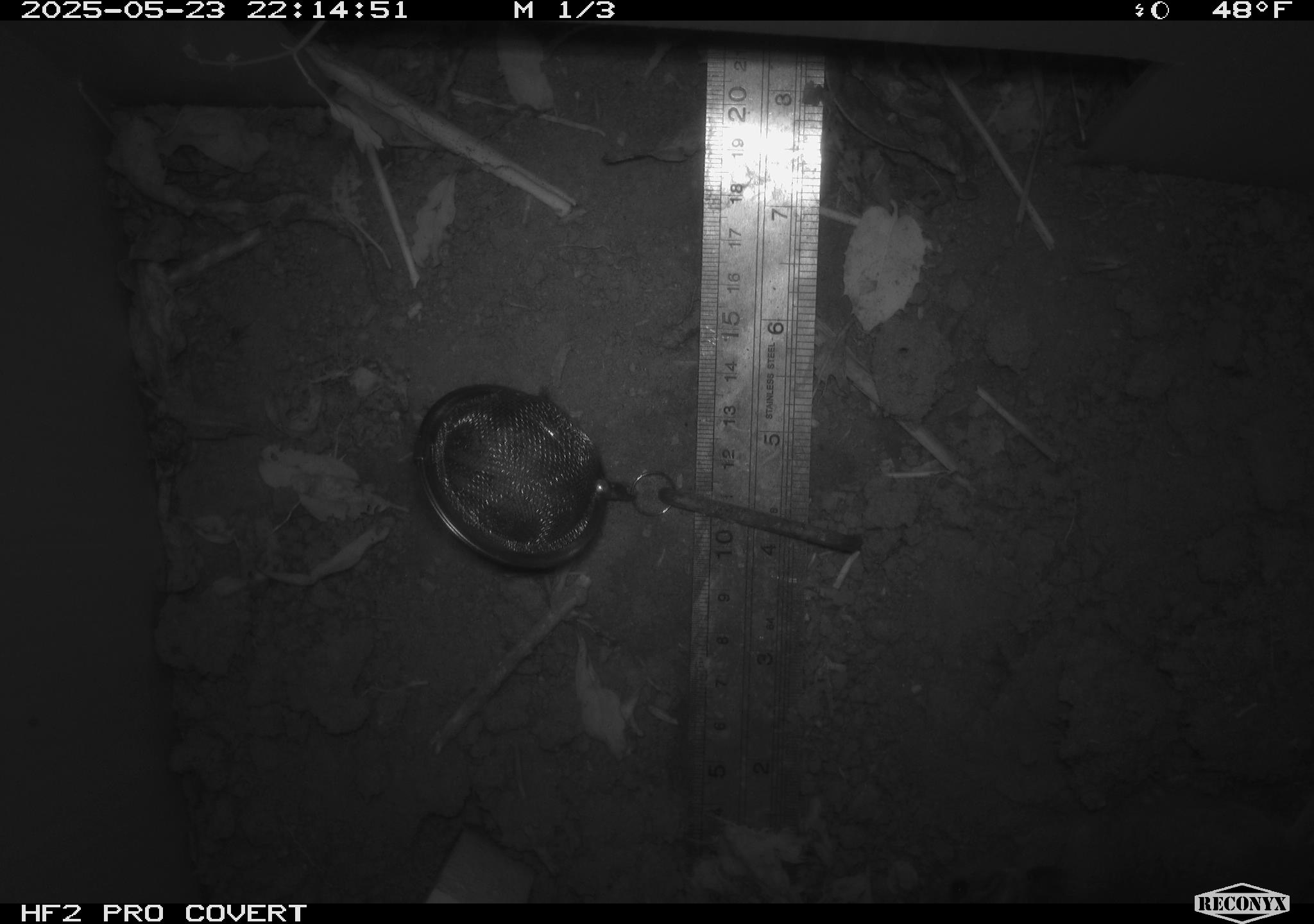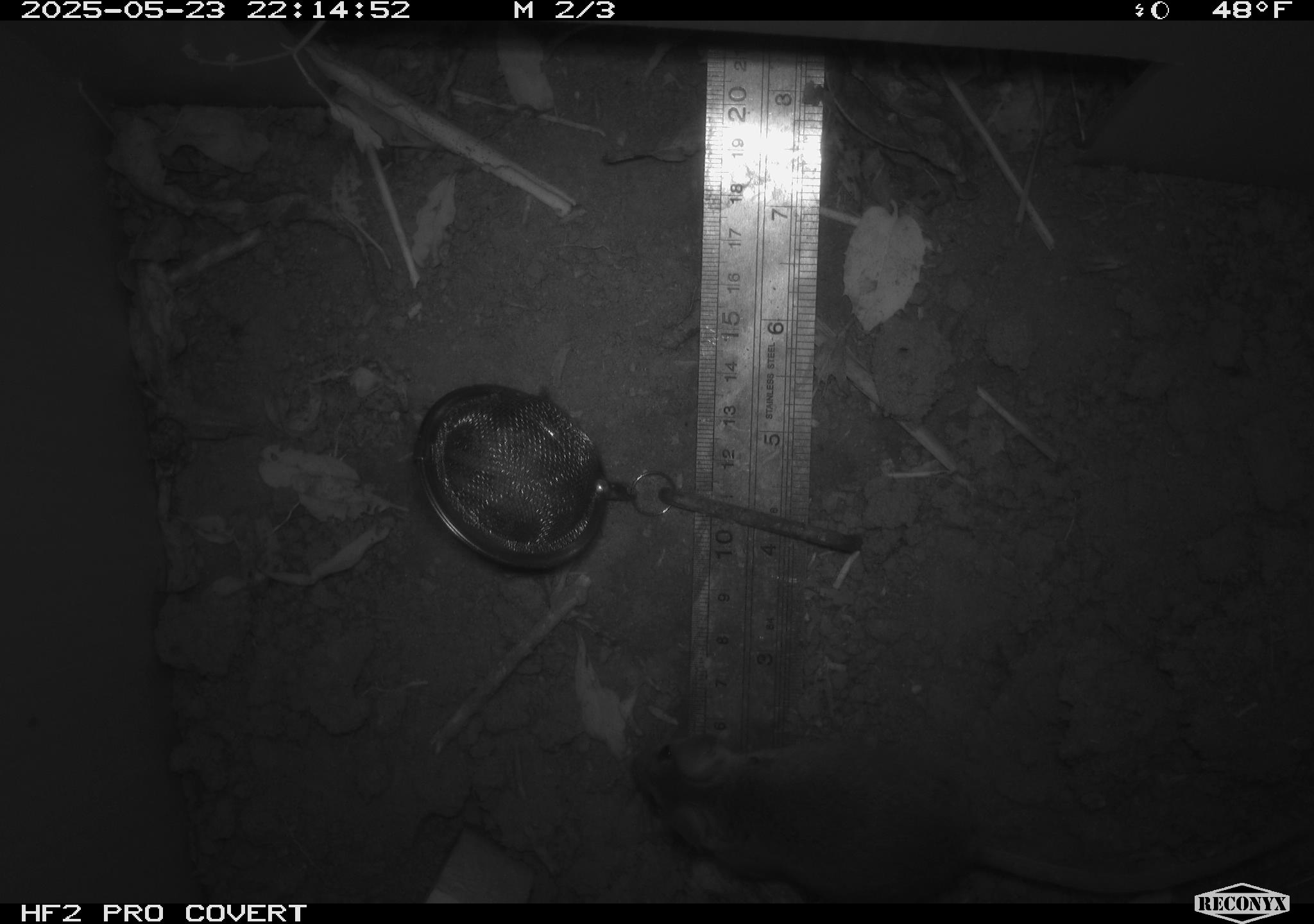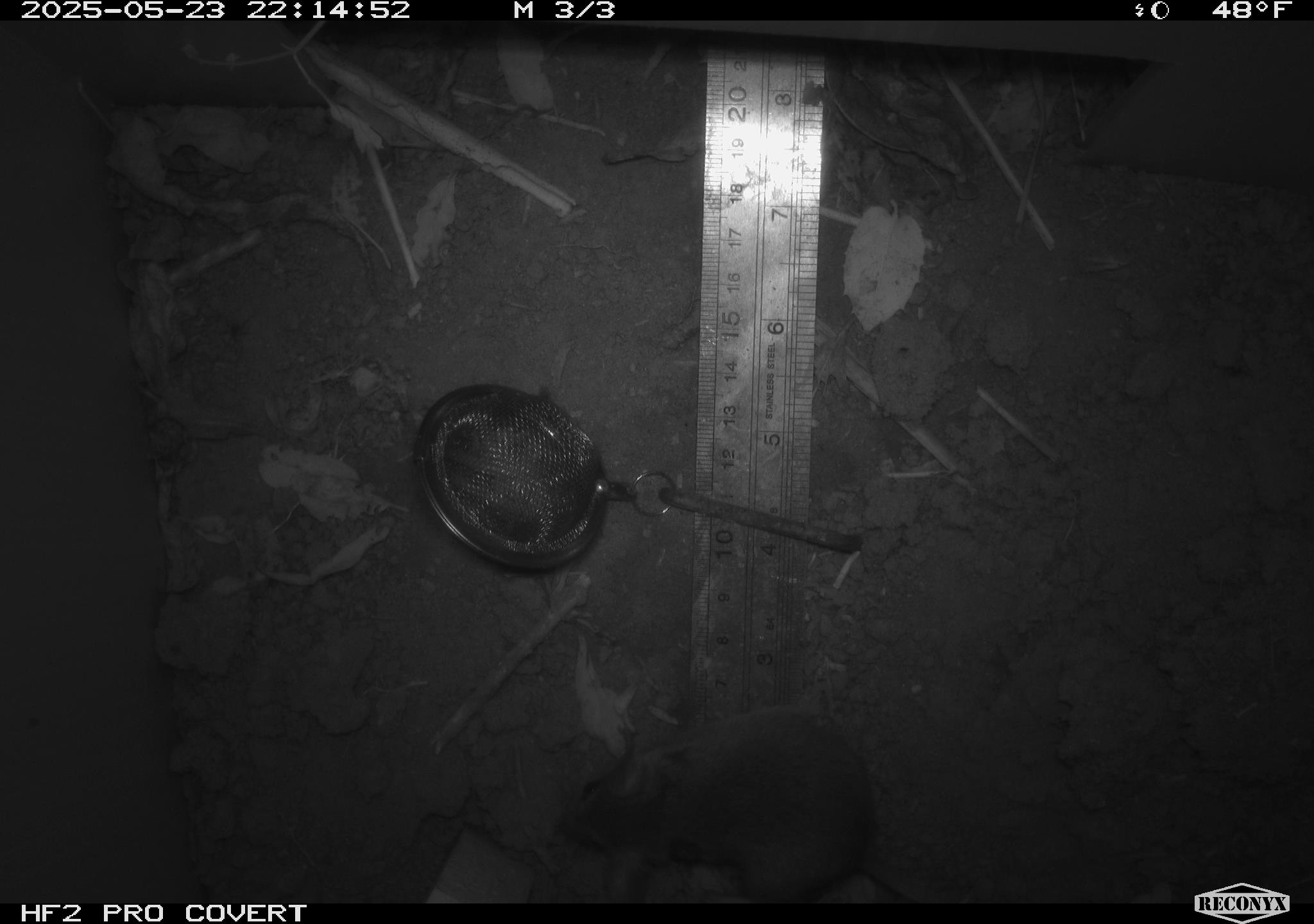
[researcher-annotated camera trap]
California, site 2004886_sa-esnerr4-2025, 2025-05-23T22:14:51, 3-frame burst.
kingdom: Animalia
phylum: Chordata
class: Mammalia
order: Rodentia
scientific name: Rodentia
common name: rodent